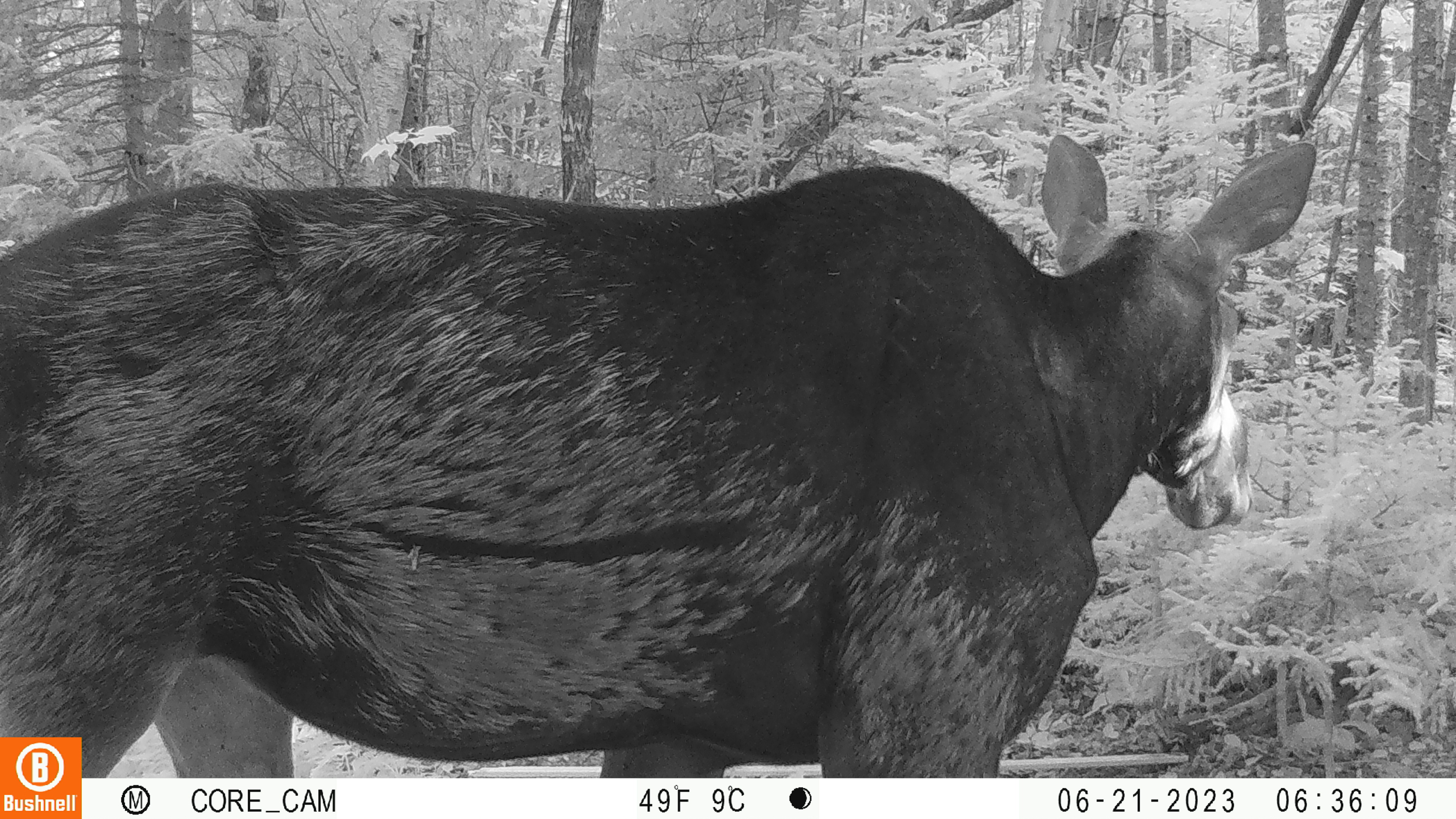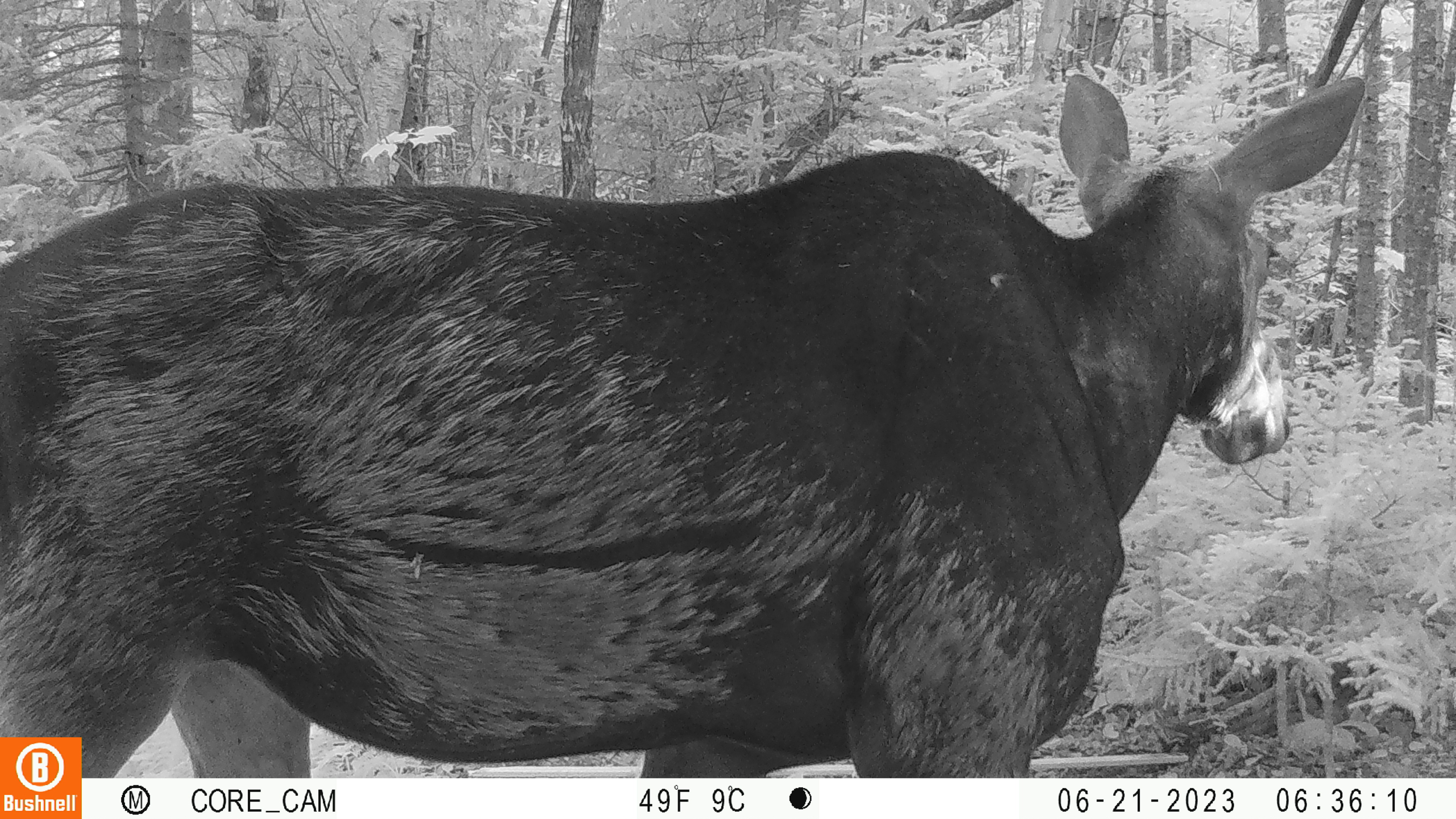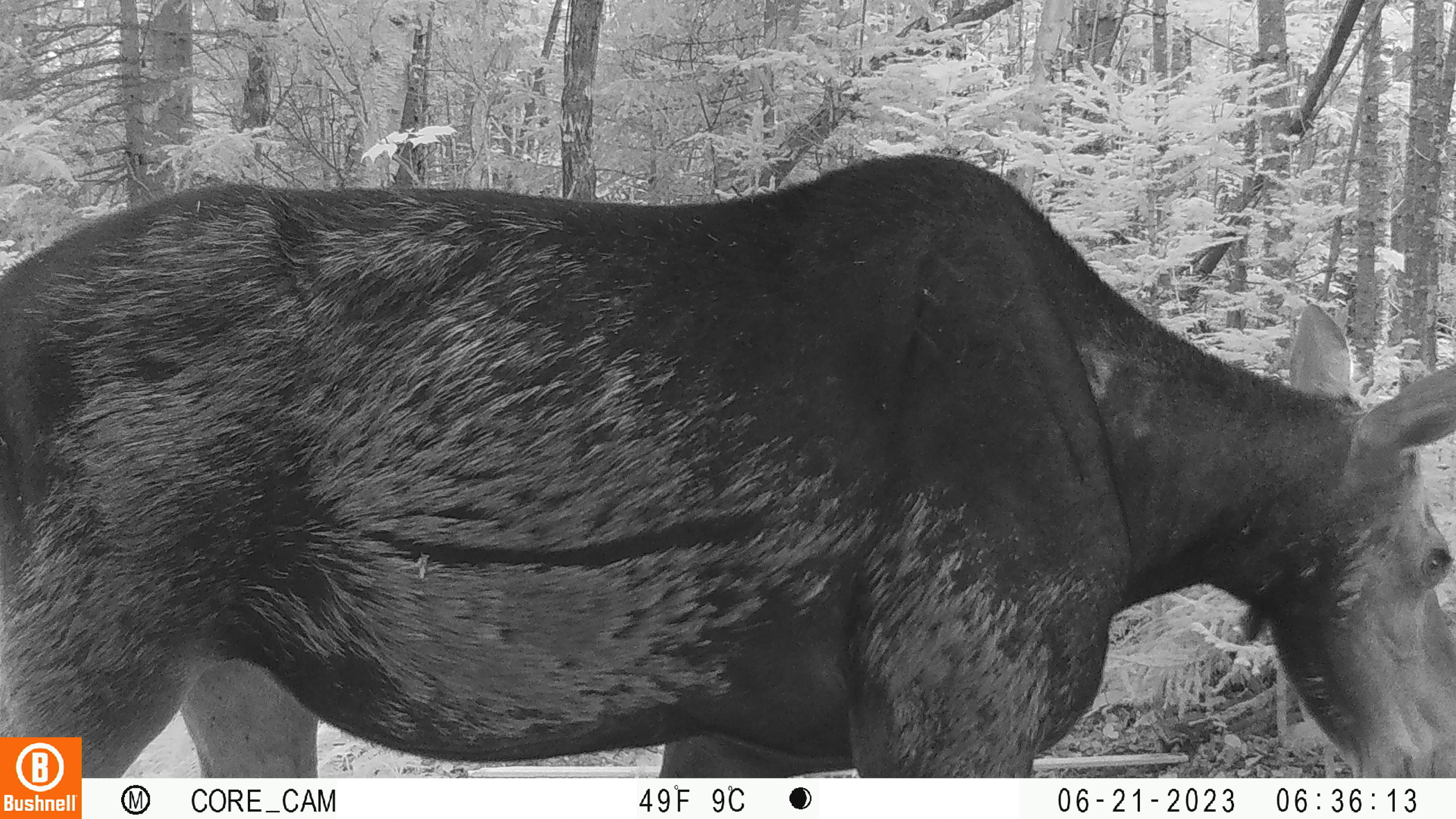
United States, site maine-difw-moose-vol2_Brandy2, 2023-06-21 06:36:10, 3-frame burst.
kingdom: Animalia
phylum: Chordata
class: Mammalia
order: Artiodactyla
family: Cervidae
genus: Alces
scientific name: Alces alces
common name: moose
Moose (Alces alces).